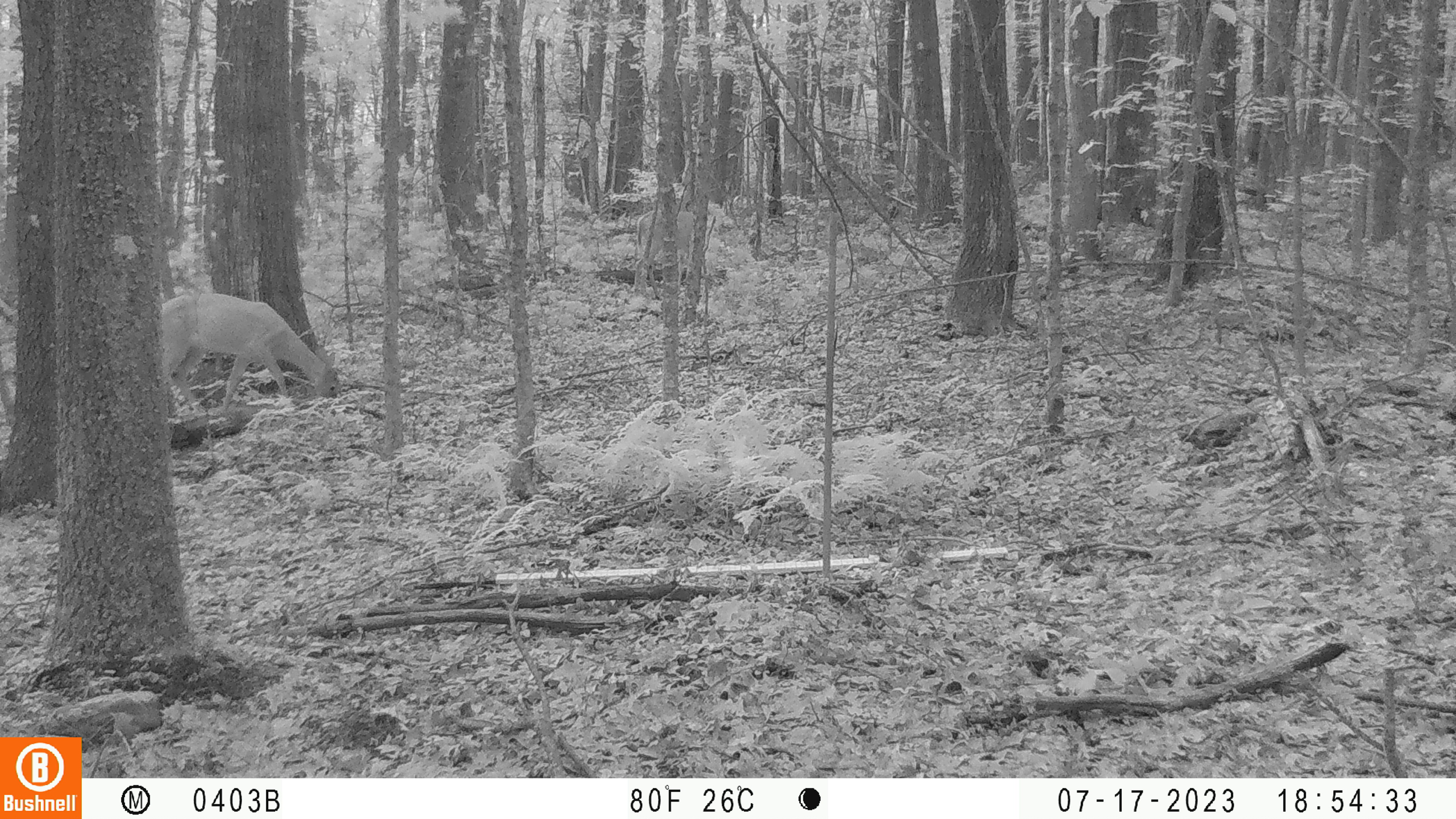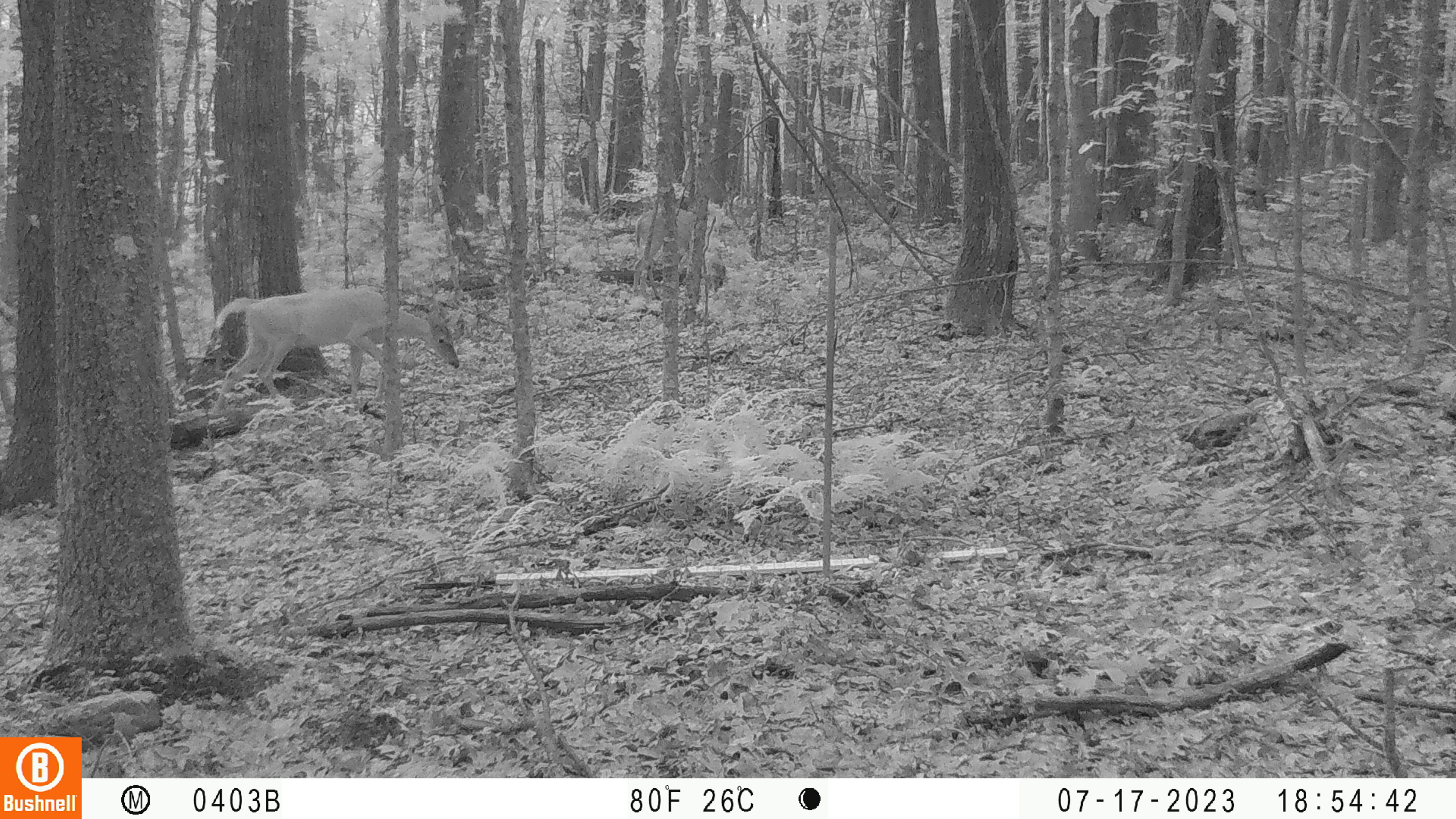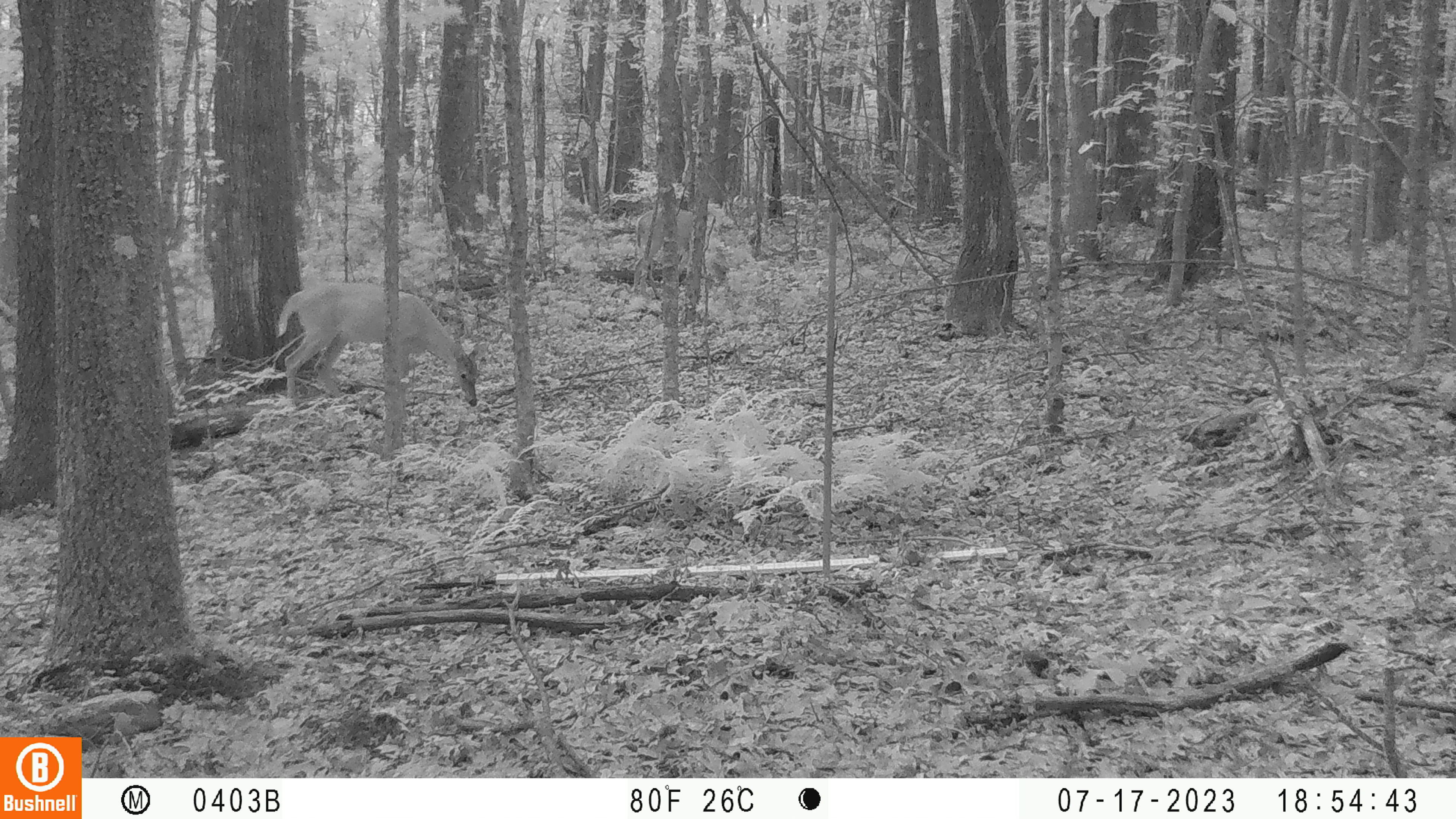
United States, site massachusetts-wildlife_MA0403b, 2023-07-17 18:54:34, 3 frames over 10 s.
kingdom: Animalia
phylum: Chordata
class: Mammalia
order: Artiodactyla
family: Cervidae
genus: Odocoileus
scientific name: Odocoileus virginianus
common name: white-tailed deer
White-tailed deer (Odocoileus virginianus).